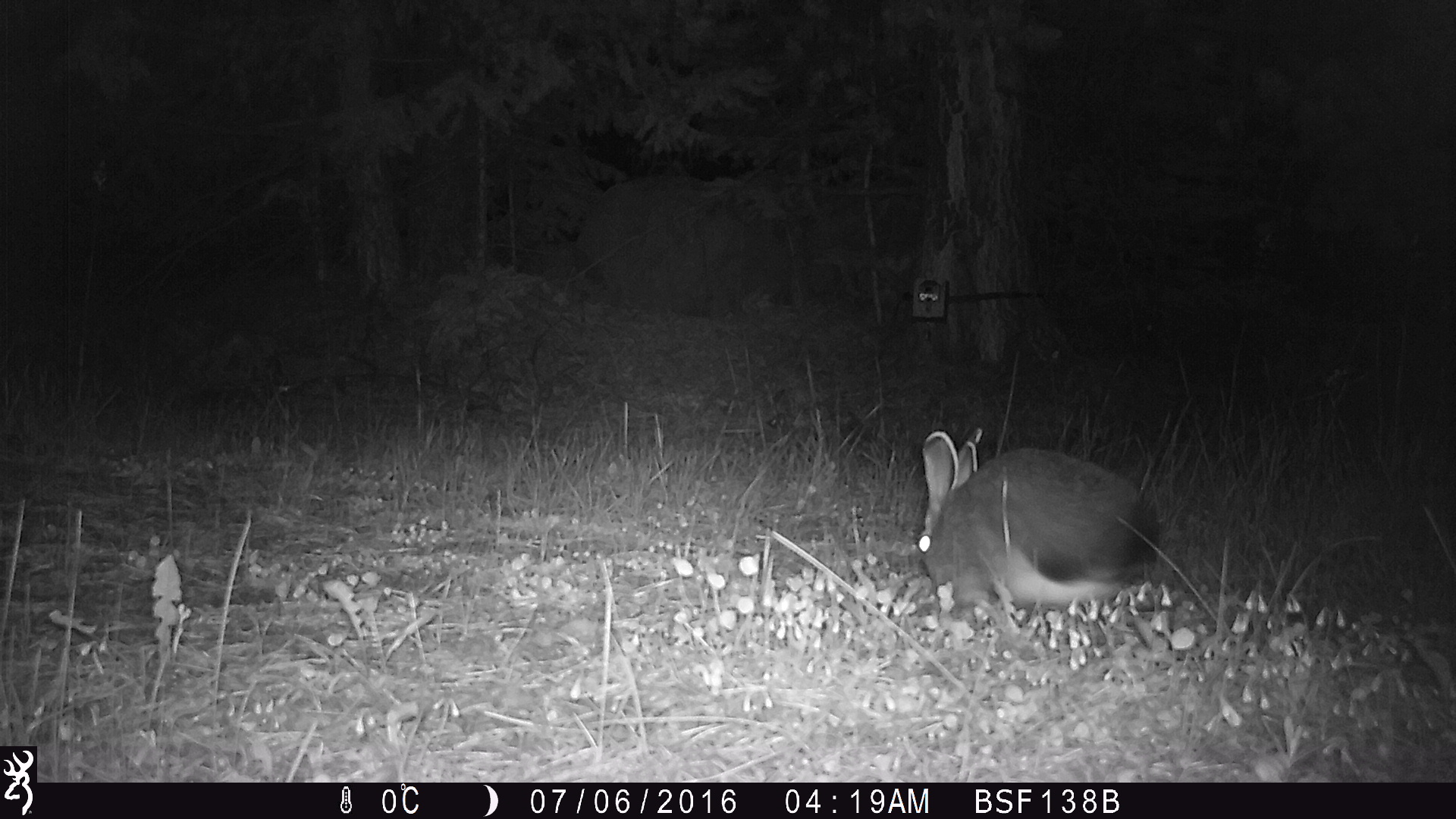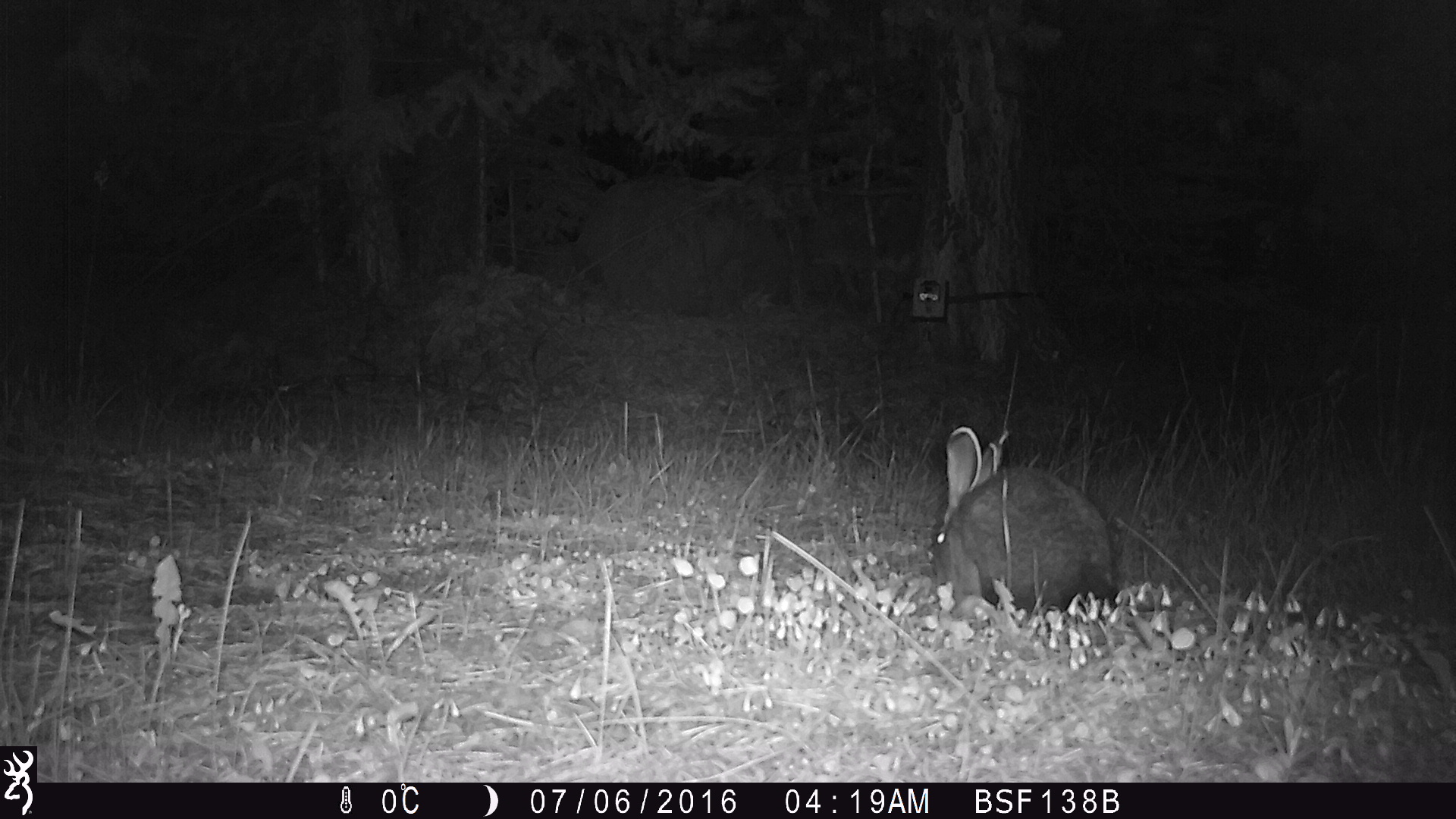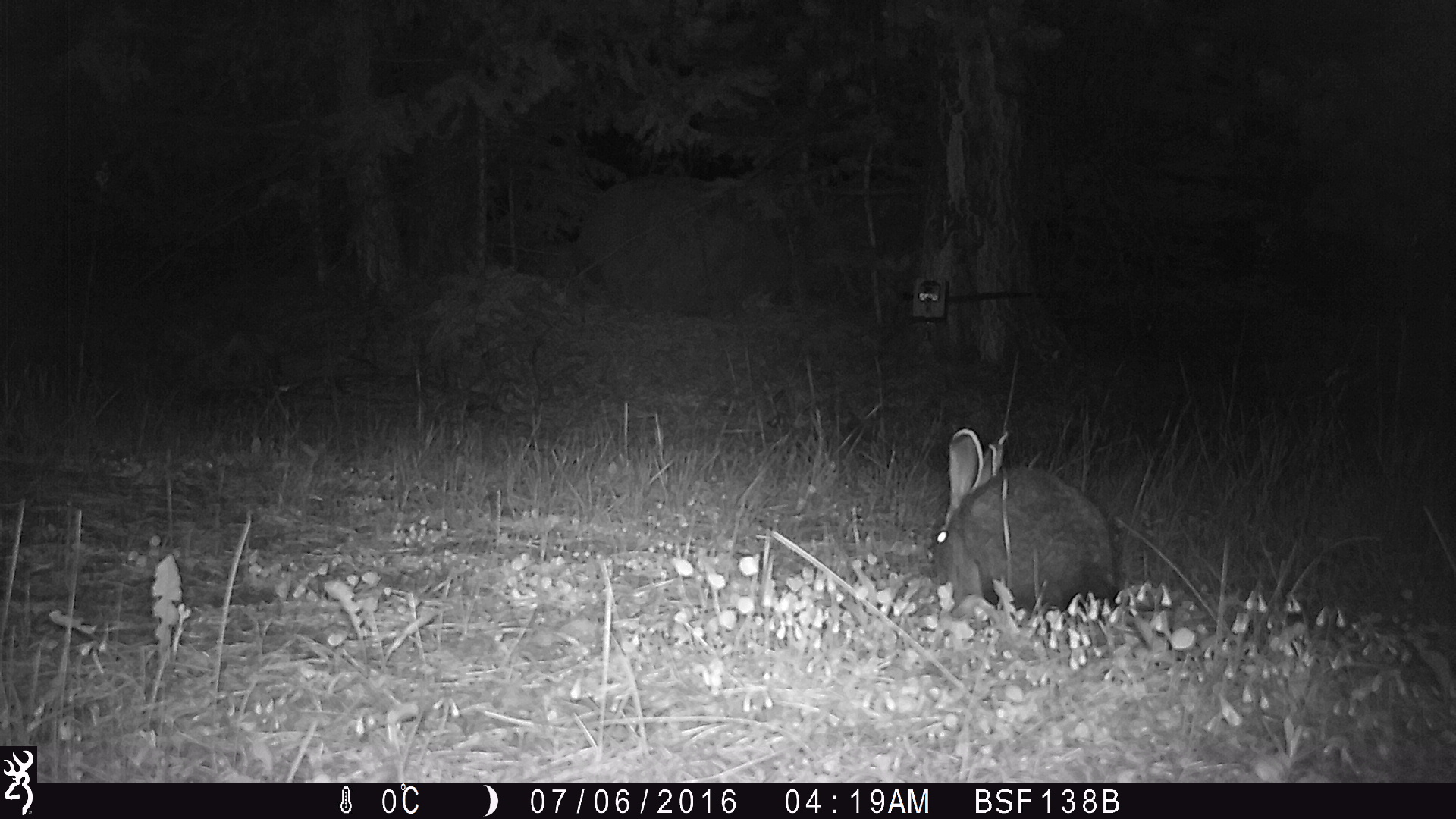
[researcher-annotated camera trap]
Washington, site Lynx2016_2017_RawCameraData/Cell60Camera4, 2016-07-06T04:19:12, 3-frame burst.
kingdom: Animalia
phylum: Chordata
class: Mammalia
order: Lagomorpha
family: Leporidae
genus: Lepus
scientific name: Lepus americanus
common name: snowshoe hare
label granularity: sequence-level